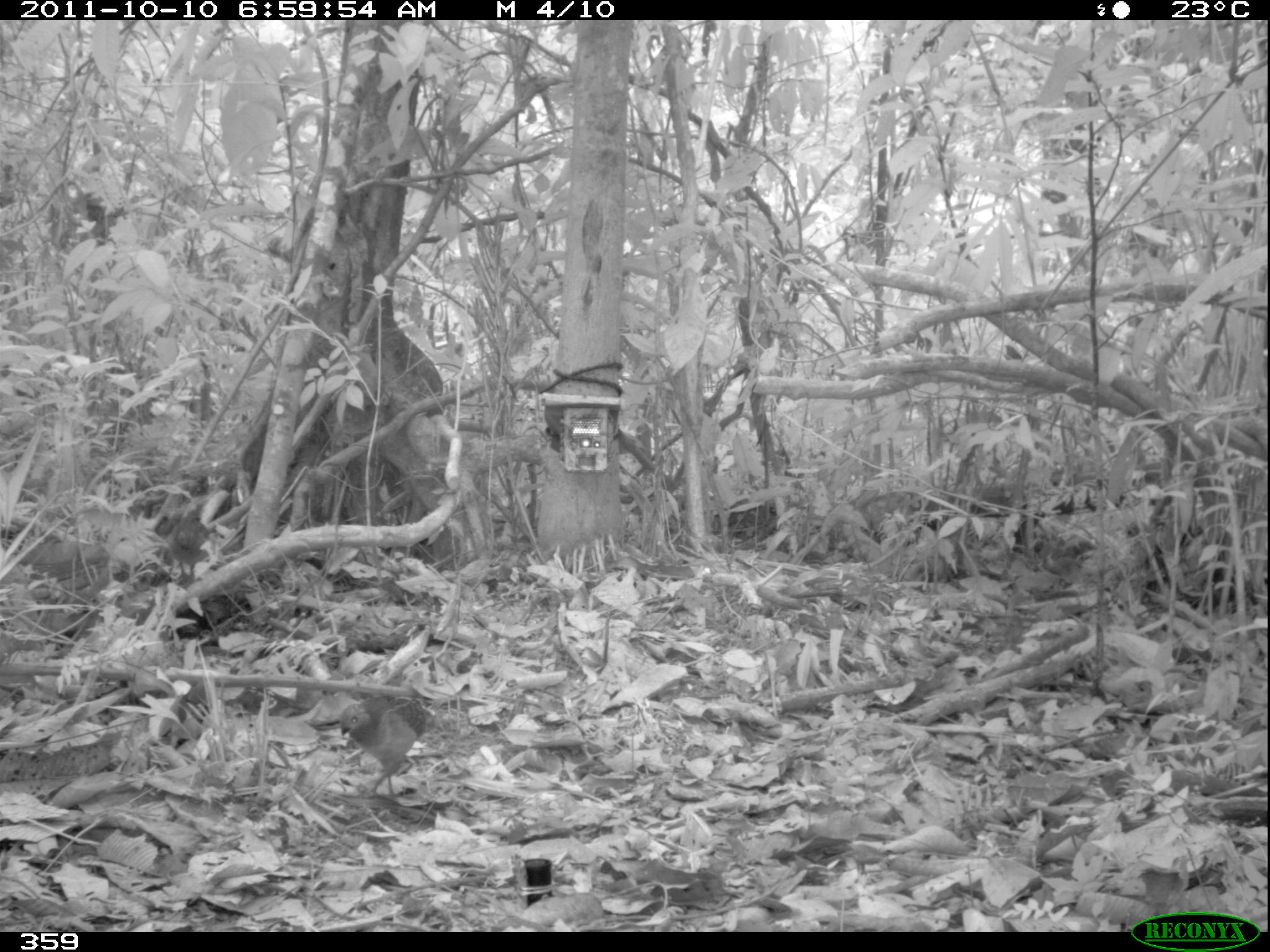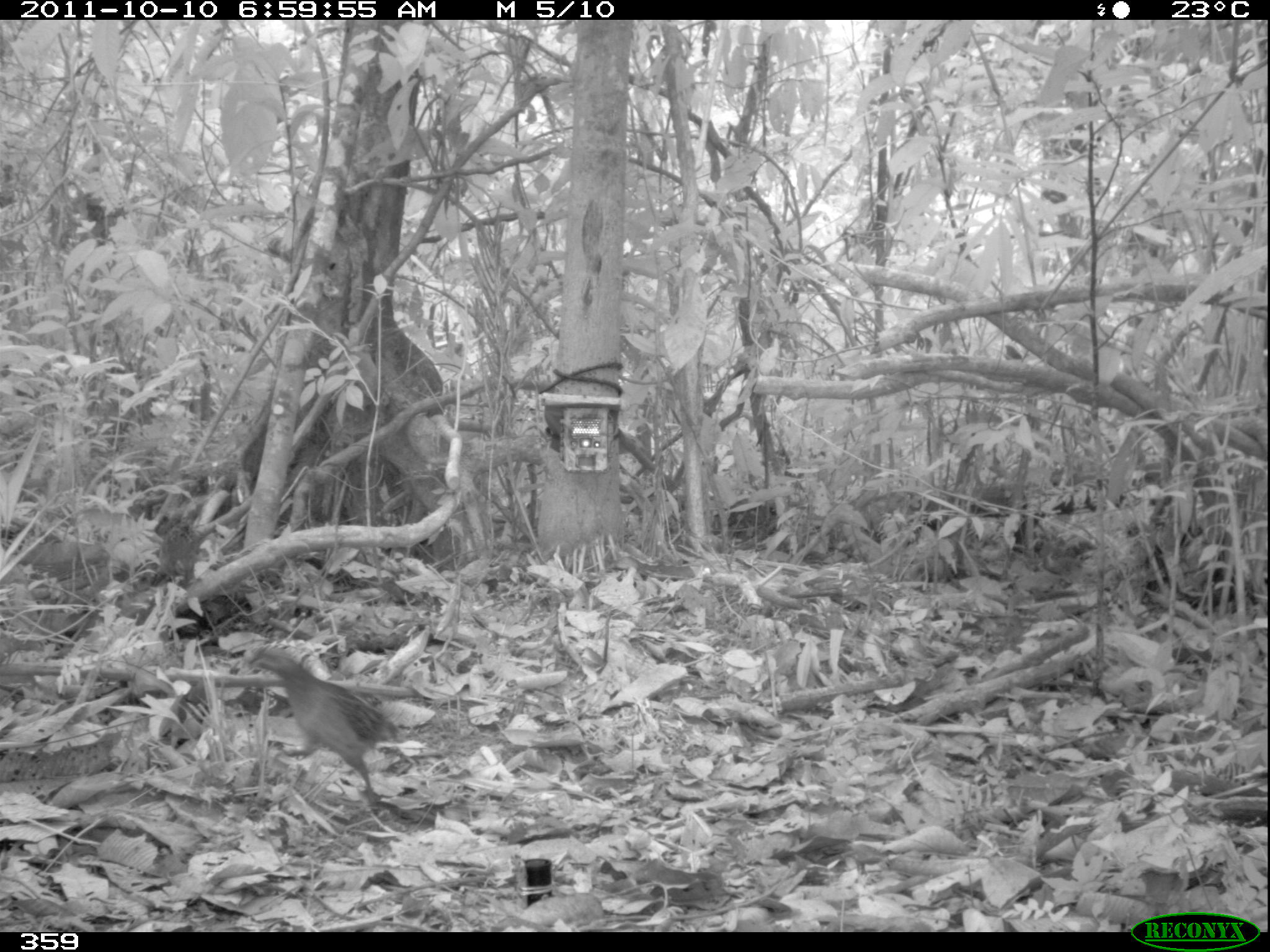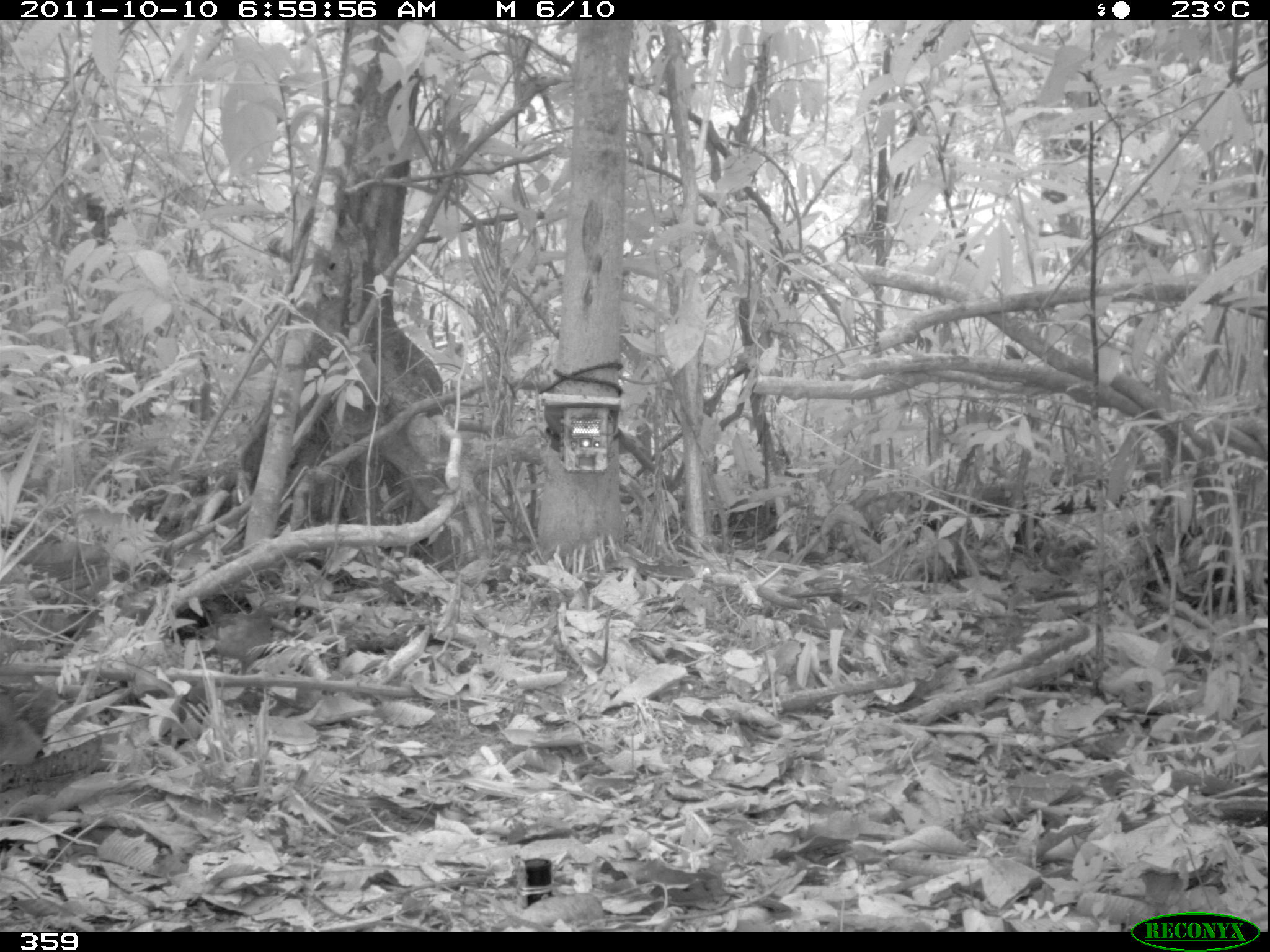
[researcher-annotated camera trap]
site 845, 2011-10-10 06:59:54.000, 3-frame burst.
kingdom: Animalia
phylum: Chordata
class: Aves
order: Galliformes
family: Odontophoridae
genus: Odontophorus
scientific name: Odontophorus gujanensis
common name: marbled wood-quail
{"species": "Odontophorus gujanensis (marbled wood-quail)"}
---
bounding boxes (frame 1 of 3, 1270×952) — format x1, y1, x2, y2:
odontophorus gujanensis: 338, 693, 435, 802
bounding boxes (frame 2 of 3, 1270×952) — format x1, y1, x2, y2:
odontophorus gujanensis: 238, 643, 402, 804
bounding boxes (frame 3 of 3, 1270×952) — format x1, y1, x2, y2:
odontophorus gujanensis: 181, 597, 292, 675